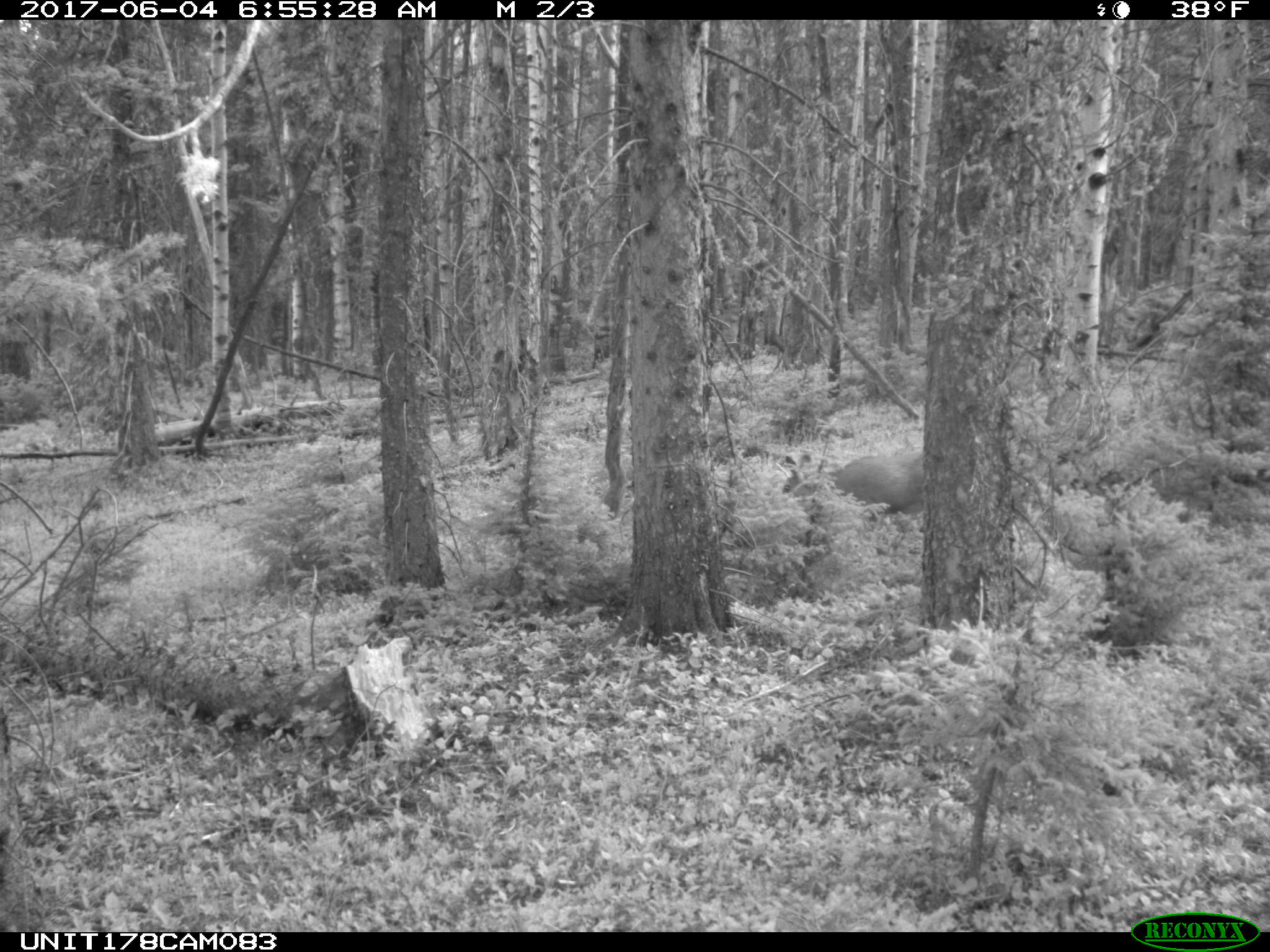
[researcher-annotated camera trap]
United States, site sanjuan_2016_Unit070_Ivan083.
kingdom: Animalia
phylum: Chordata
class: Mammalia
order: Artiodactyla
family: Cervidae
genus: Odocoileus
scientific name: Odocoileus hemionus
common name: mule deer